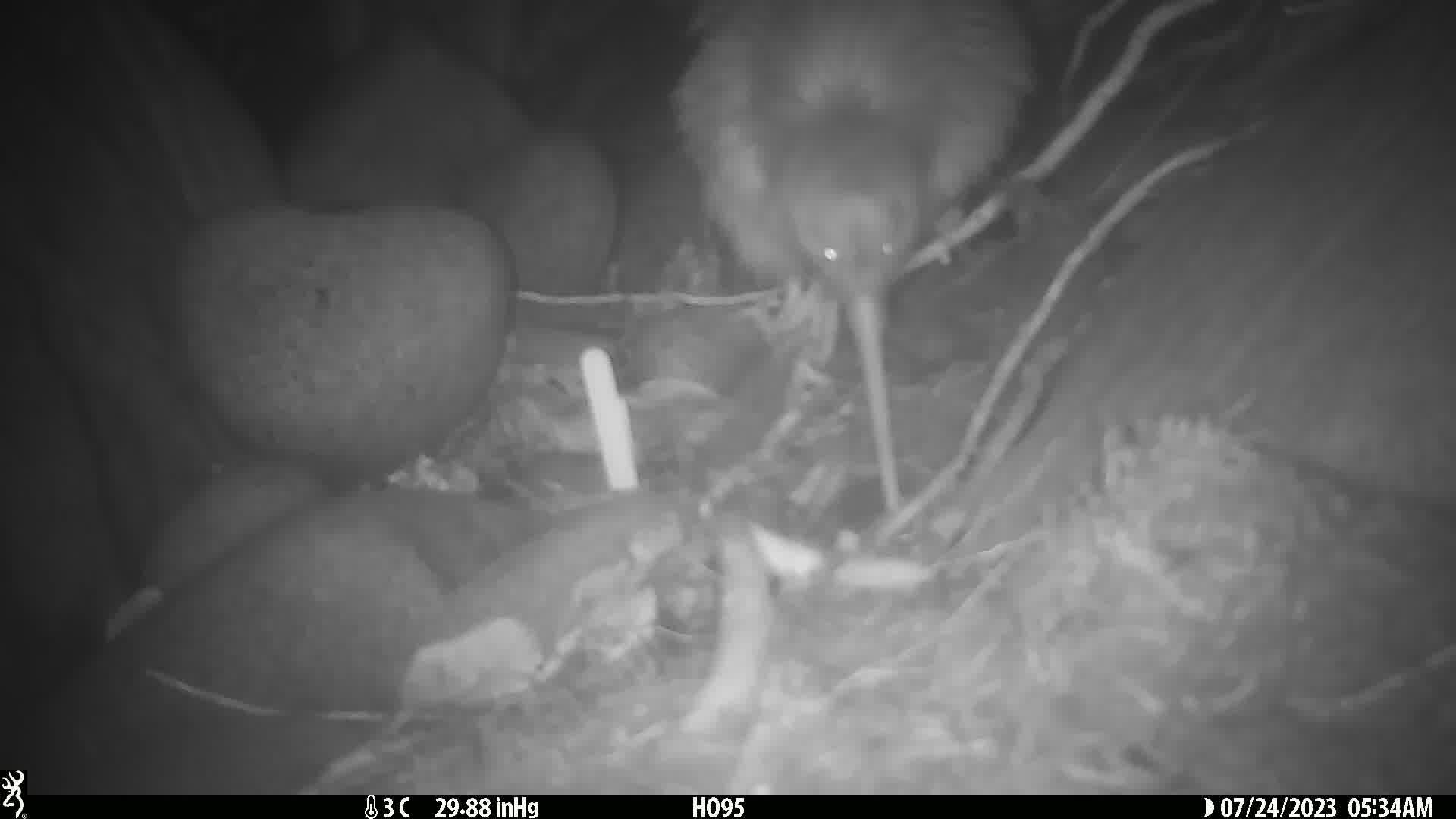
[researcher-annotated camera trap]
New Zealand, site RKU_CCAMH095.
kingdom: Animalia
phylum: Chordata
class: Aves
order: Apterygiformes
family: Apterygidae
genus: Apteryx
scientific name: Apteryx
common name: kiwi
Kiwi (Apteryx).